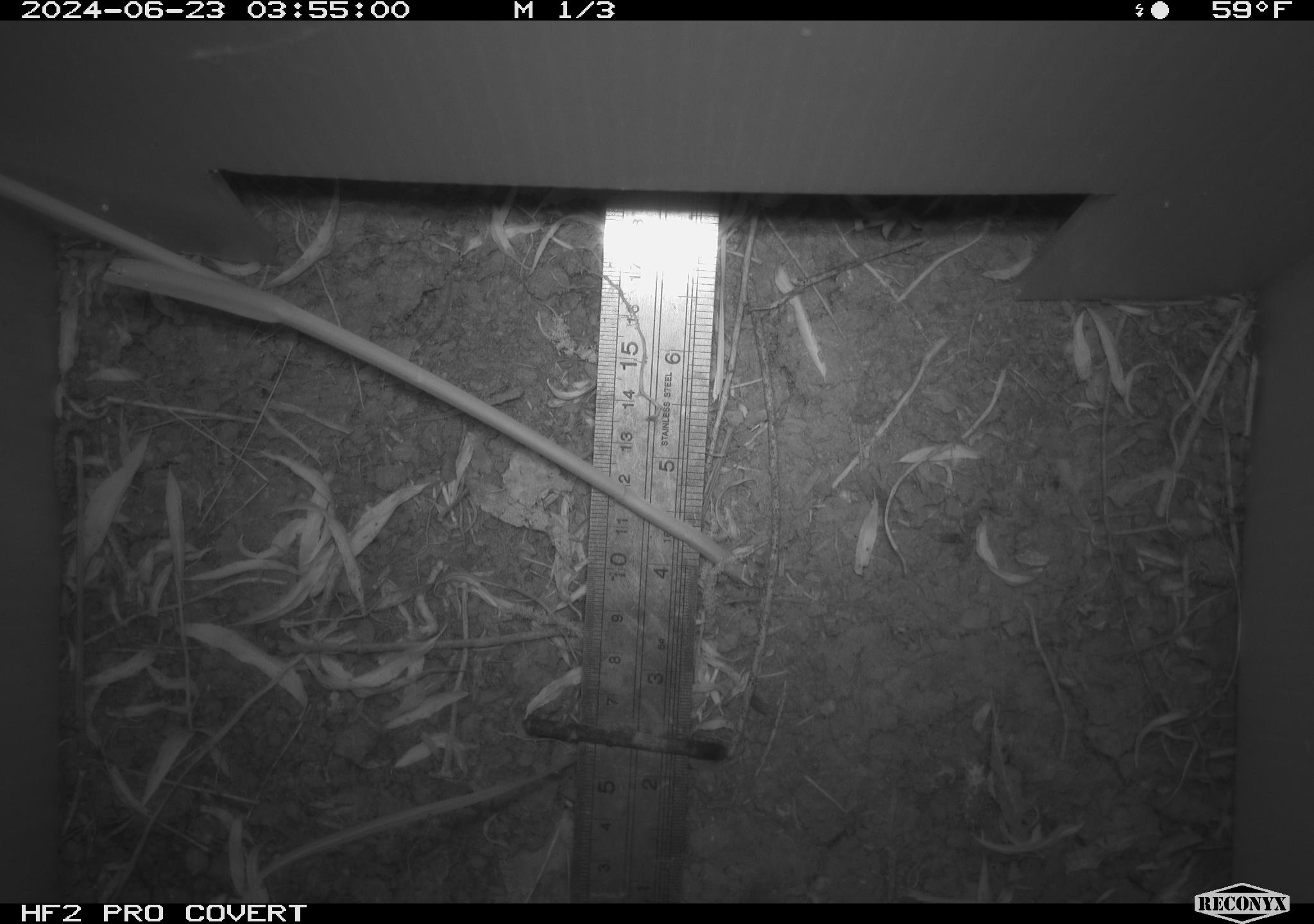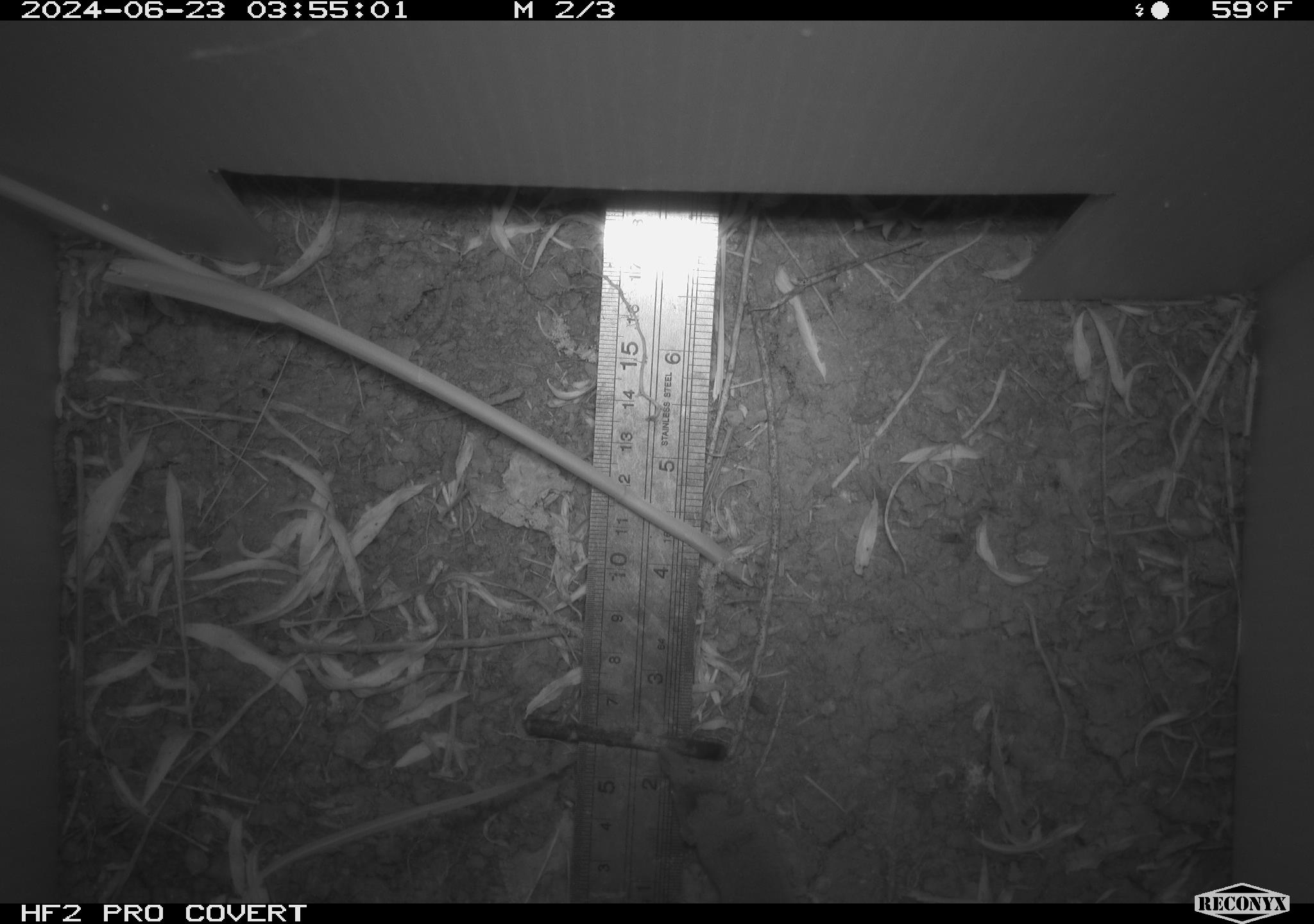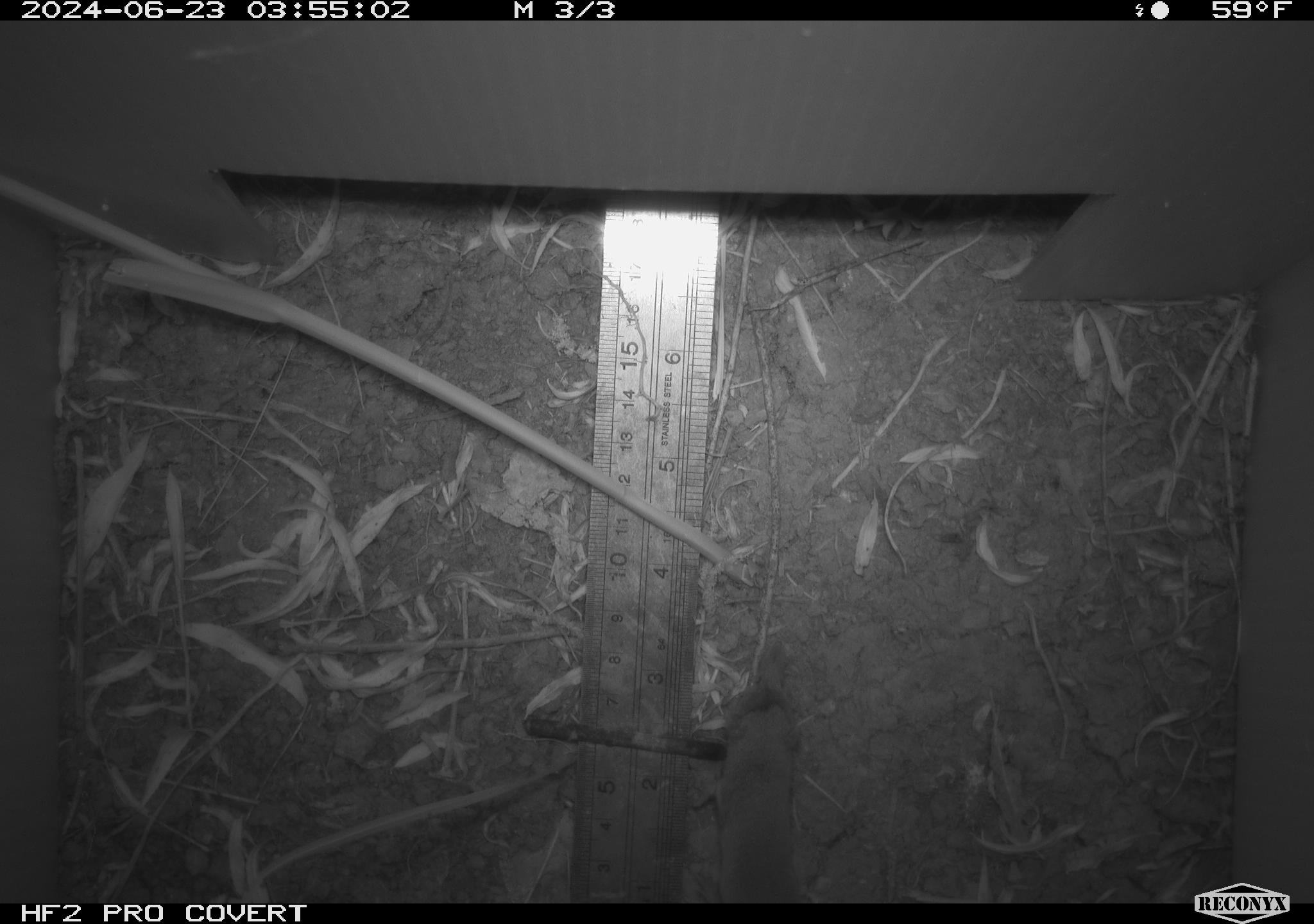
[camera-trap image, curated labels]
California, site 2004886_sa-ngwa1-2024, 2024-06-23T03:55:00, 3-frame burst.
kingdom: Animalia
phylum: Chordata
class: Mammalia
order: Rodentia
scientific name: Rodentia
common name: mouse species